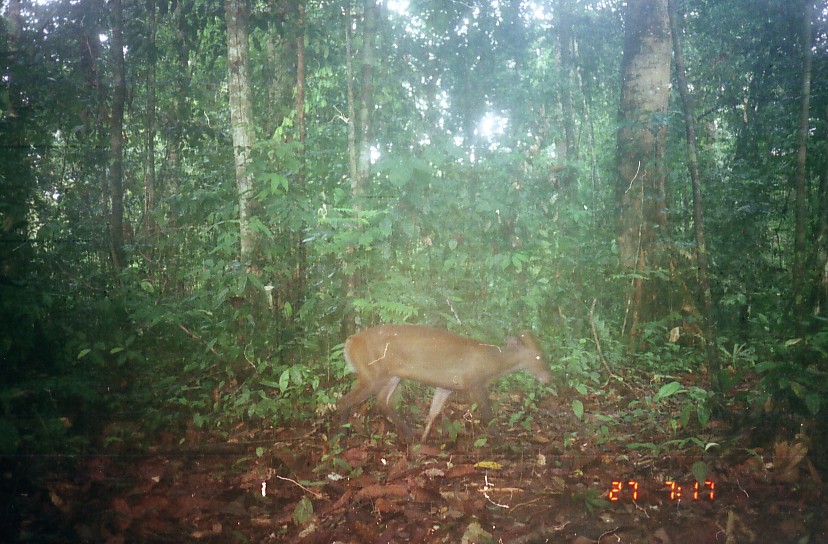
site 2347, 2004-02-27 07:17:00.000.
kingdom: Animalia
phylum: Chordata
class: Mammalia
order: Artiodactyla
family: Cervidae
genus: Muntiacus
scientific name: Muntiacus muntjak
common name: southern red muntjac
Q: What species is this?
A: Muntiacus muntjak (southern red muntjac).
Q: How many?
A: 1.